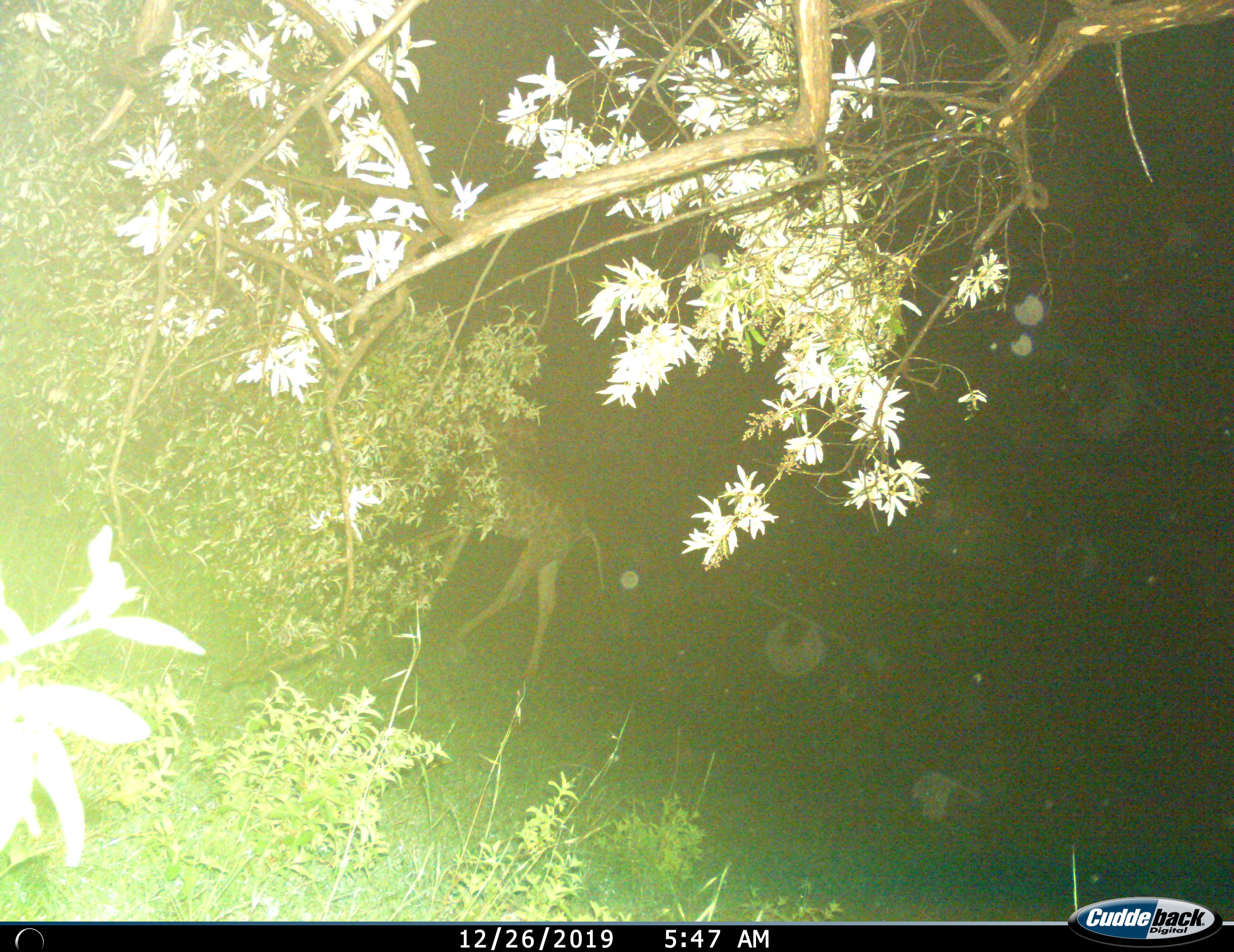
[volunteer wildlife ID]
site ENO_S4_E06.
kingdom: Animalia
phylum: Chordata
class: Mammalia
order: Artiodactyla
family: Giraffidae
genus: Giraffa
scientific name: Giraffa camelopardalis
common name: giraffe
Giraffe (Giraffa camelopardalis), count 1. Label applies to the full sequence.